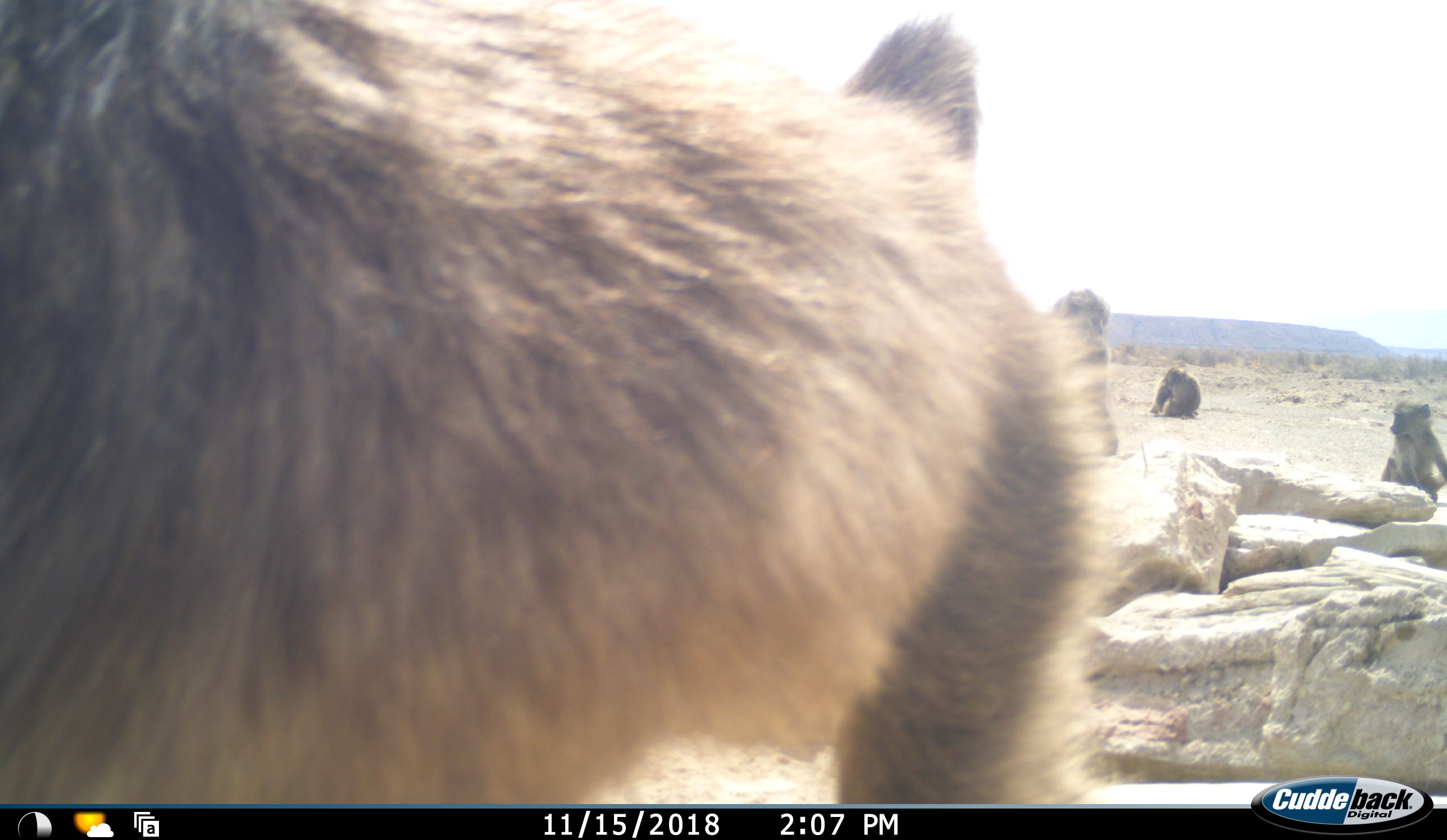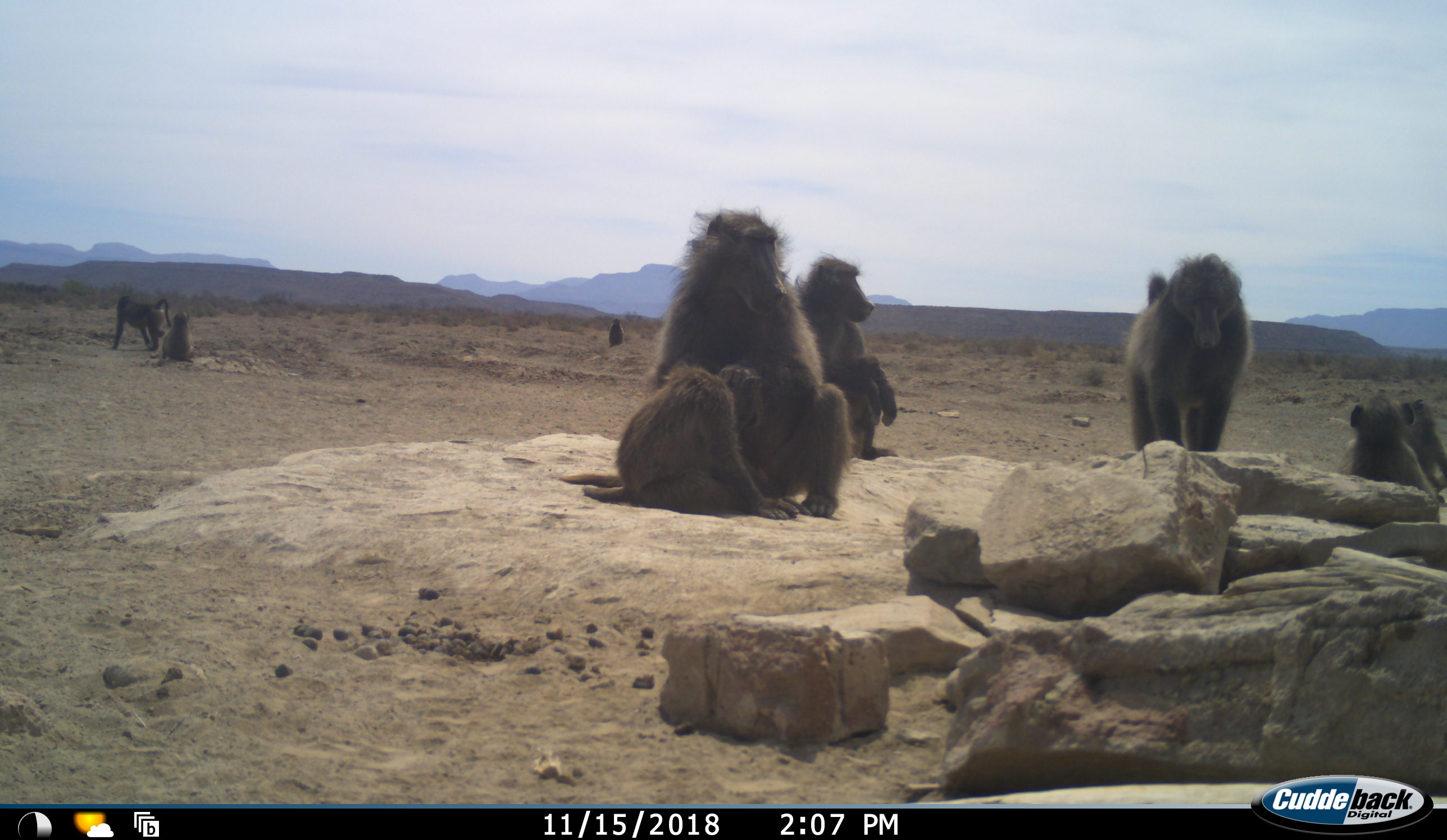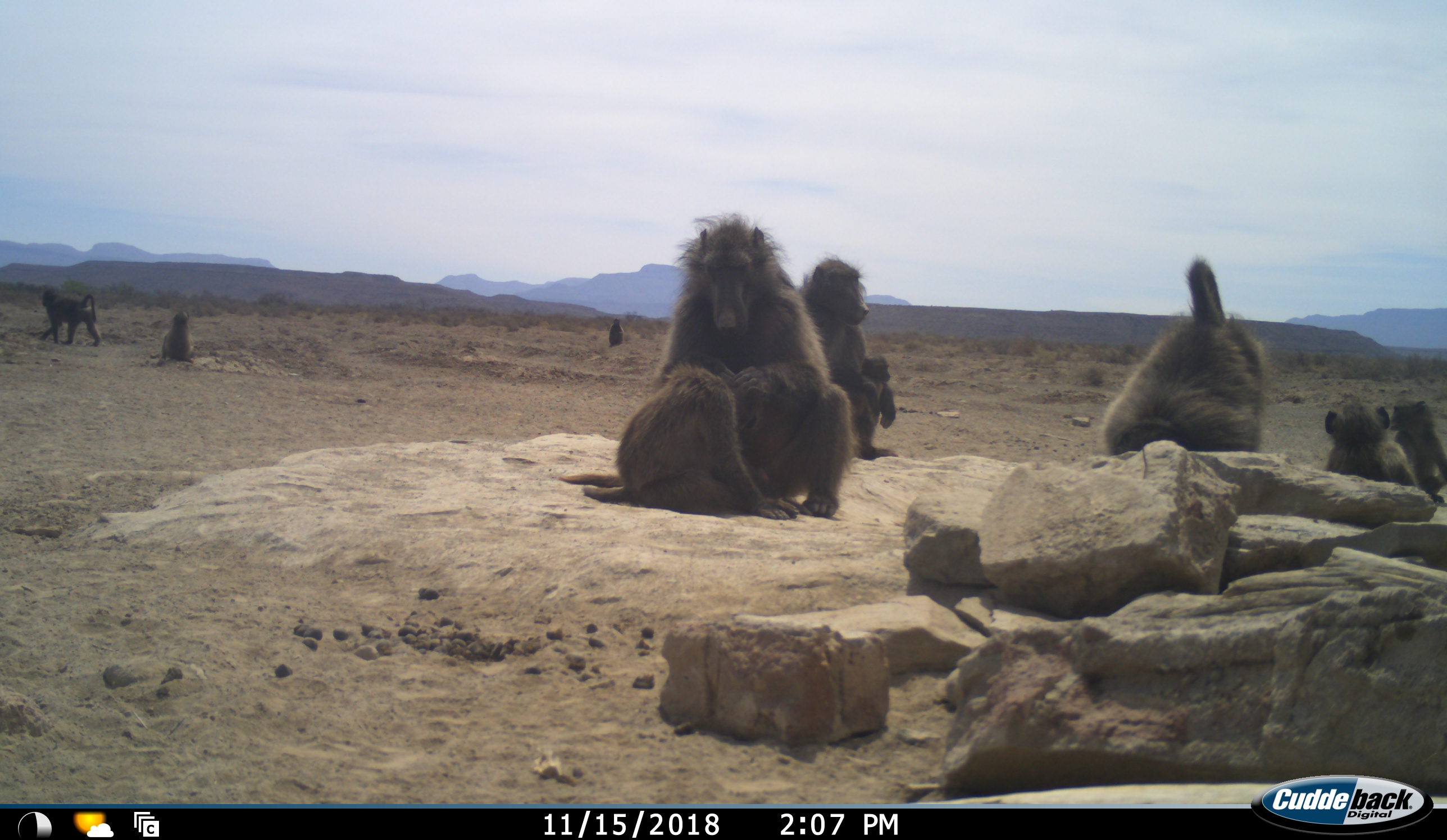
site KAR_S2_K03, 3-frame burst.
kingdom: Animalia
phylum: Chordata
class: Mammalia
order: Primates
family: Cercopithecidae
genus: Papio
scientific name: Papio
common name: baboon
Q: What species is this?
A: Baboon (Papio).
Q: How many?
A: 10.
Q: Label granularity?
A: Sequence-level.